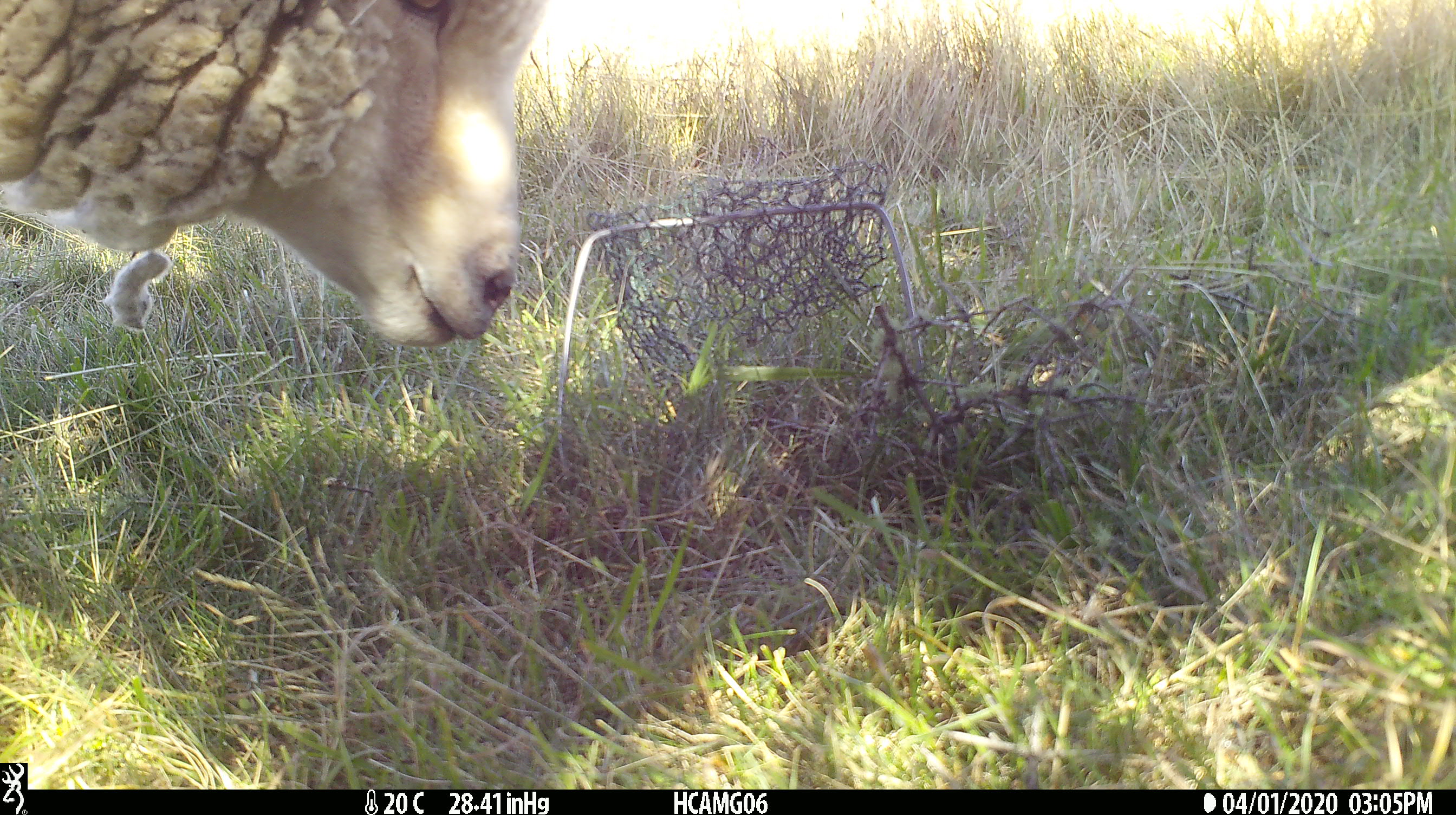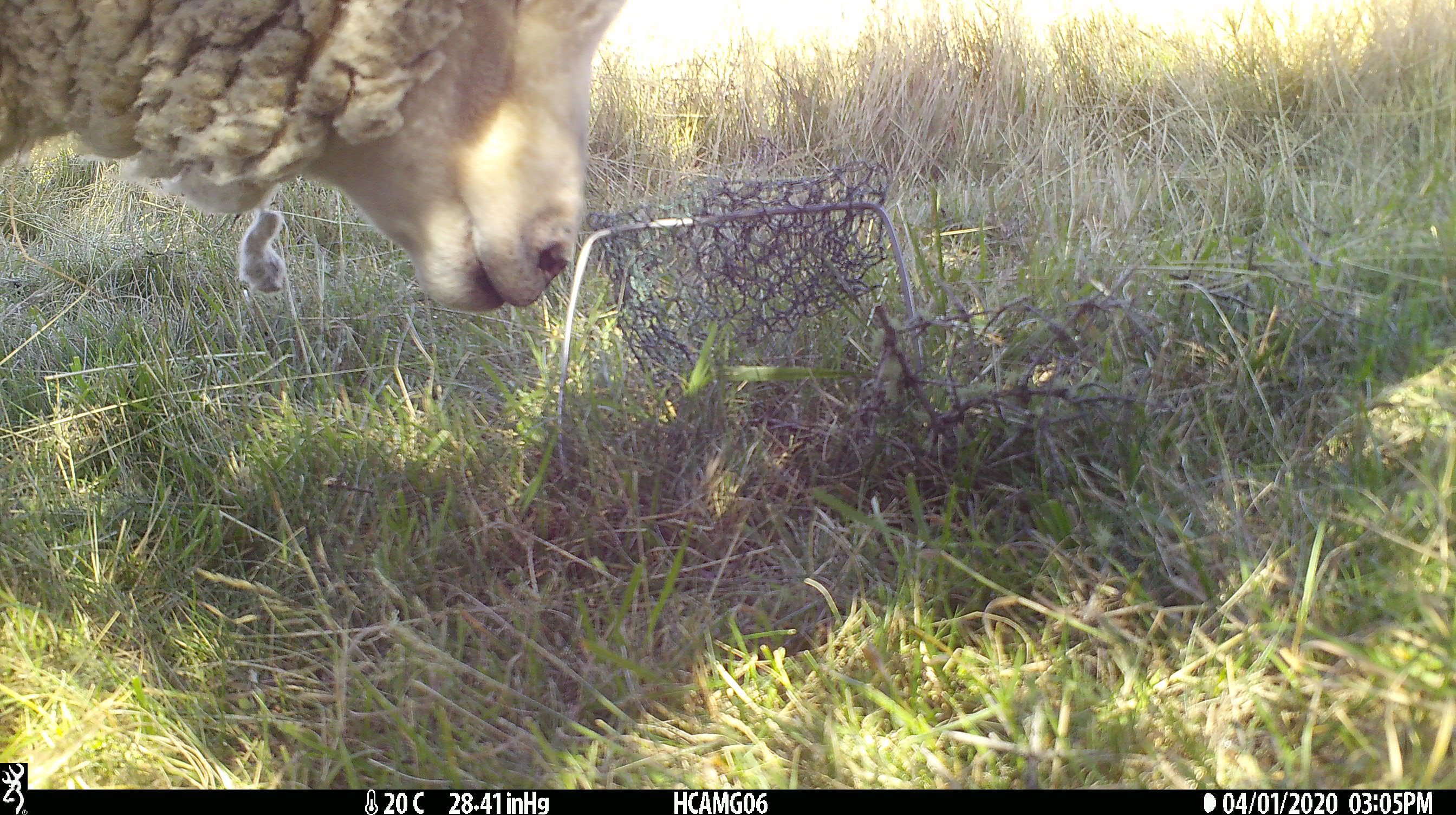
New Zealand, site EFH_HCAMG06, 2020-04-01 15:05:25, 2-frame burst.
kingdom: Animalia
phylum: Chordata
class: Mammalia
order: Artiodactyla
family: Bovidae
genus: Ovis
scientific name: Ovis aries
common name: domestic sheep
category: sheep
Sheep (domestic sheep) (Ovis aries).